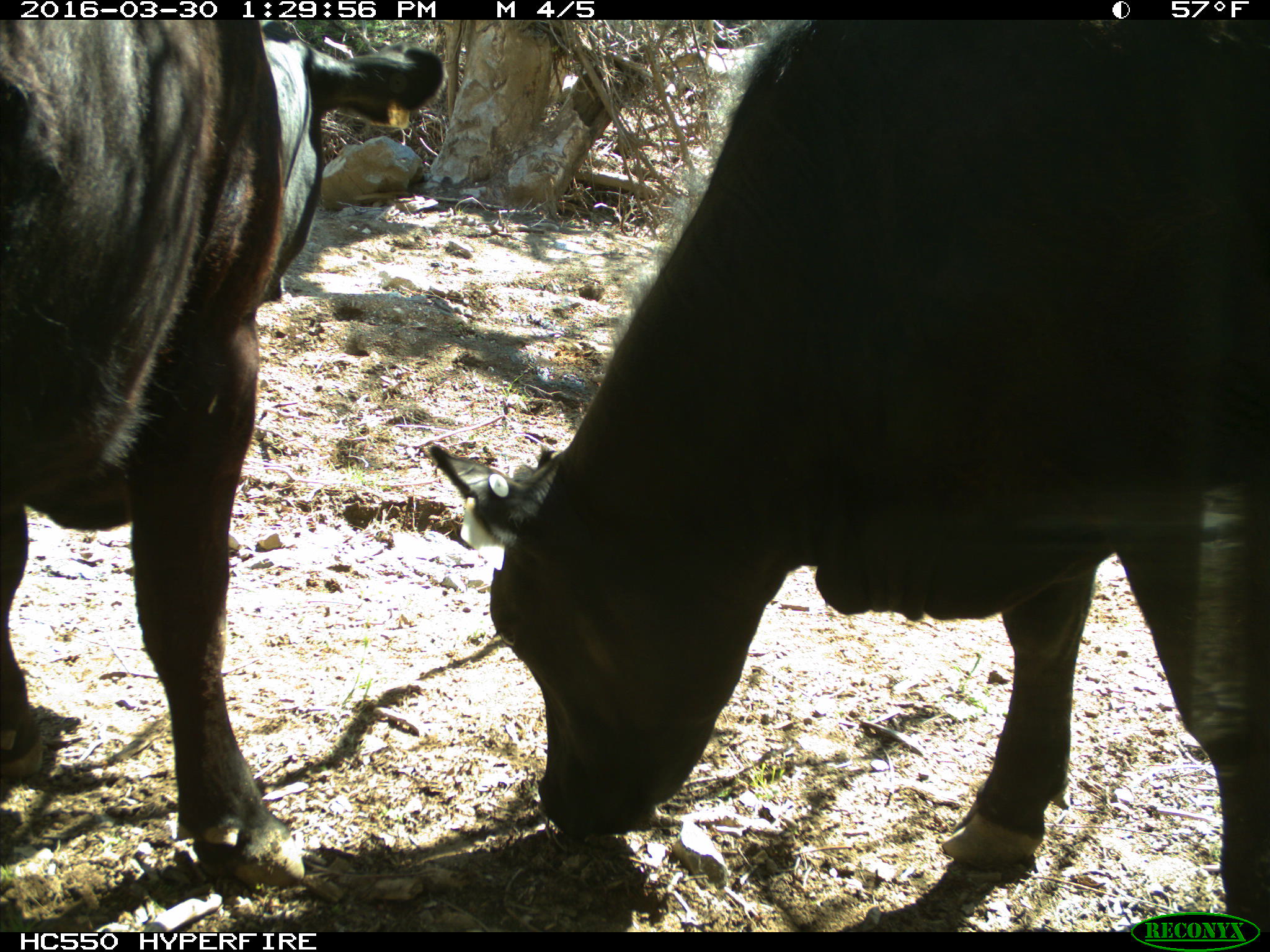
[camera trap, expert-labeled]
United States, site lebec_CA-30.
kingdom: Animalia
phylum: Chordata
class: Mammalia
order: Artiodactyla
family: Bovidae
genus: Bos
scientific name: Bos taurus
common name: domestic cow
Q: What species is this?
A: Bos taurus (domestic cow).